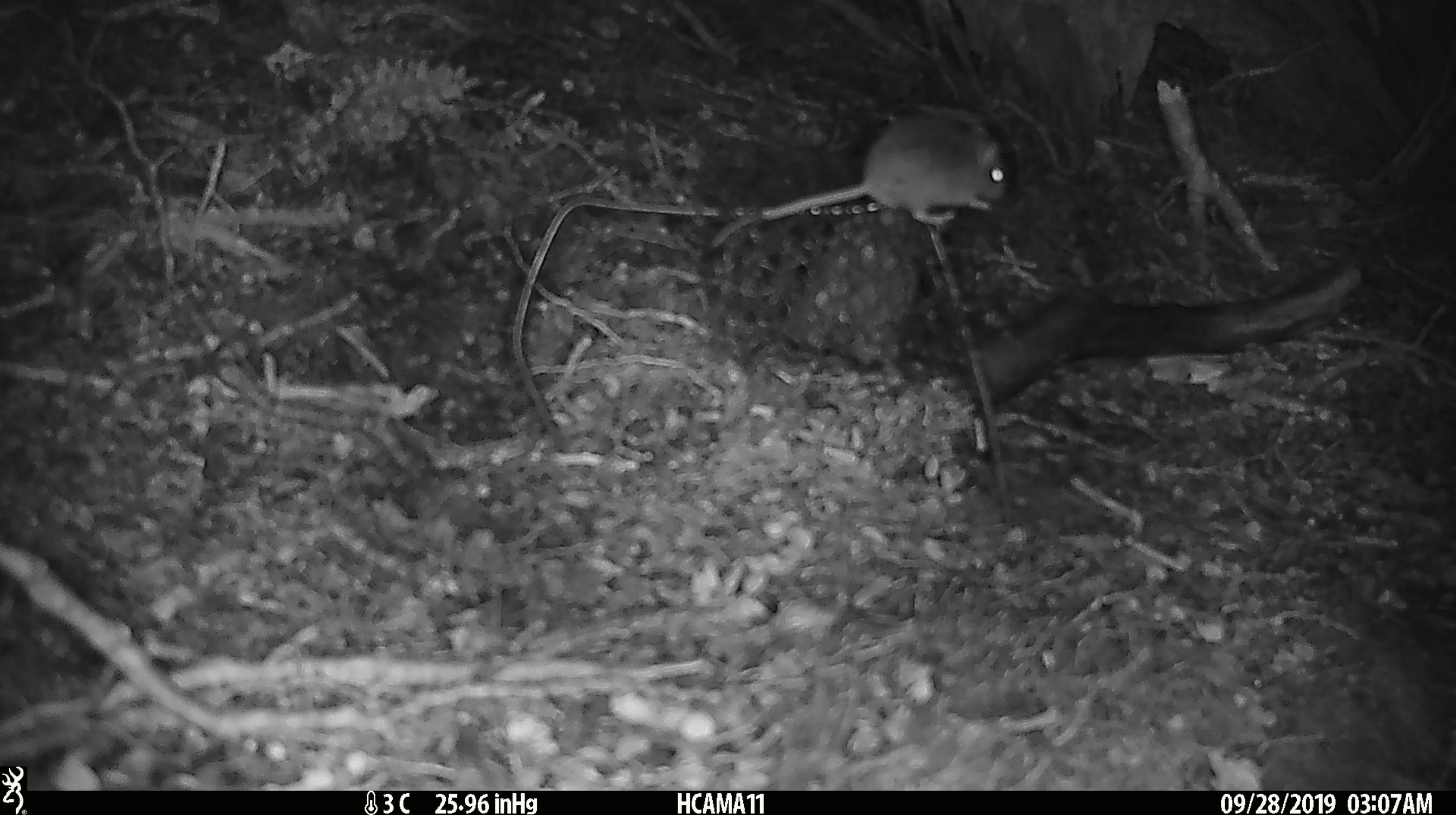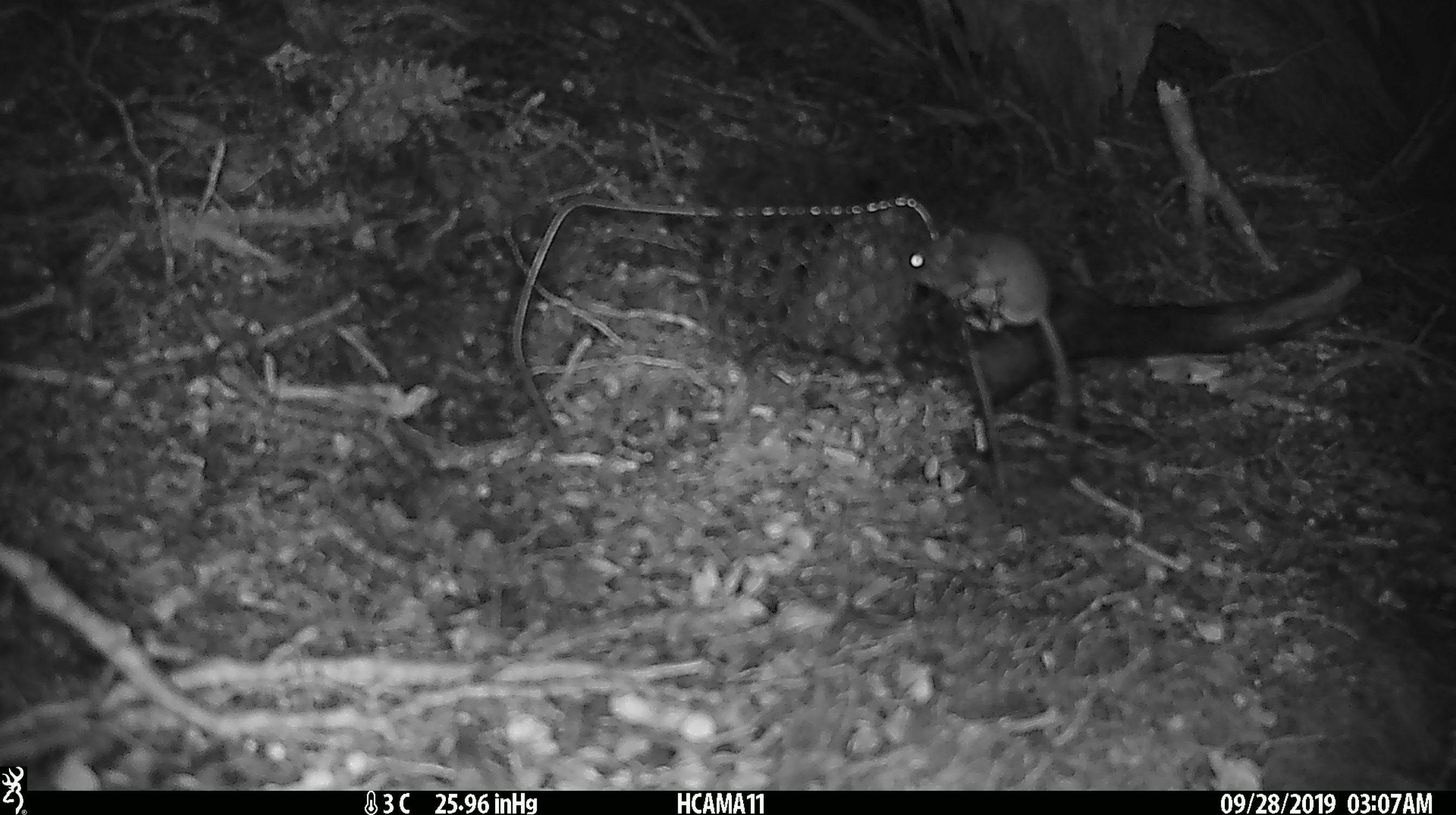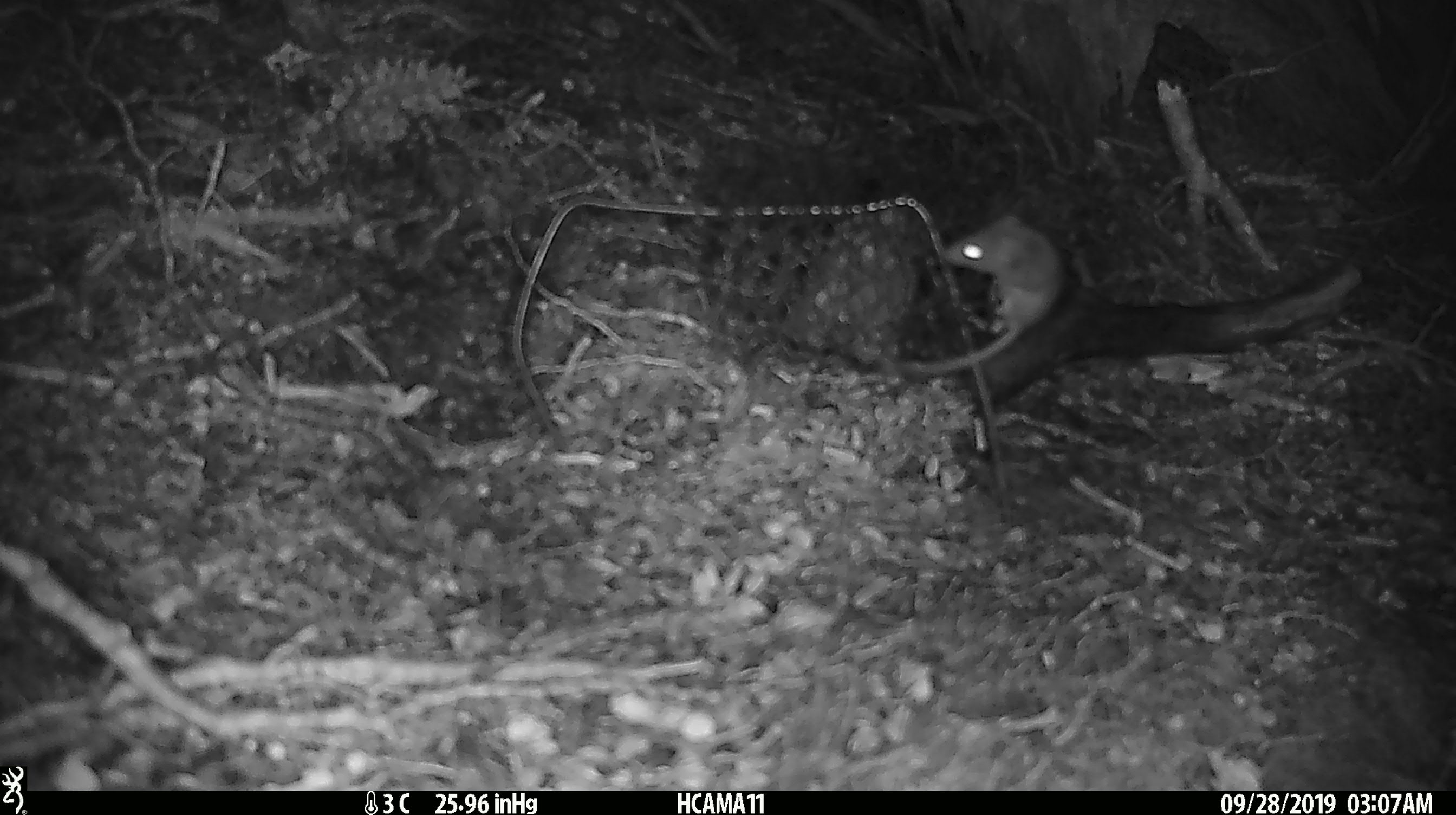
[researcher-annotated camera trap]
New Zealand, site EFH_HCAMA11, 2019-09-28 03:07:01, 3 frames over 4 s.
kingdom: Animalia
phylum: Chordata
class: Mammalia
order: Rodentia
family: Muridae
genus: Mus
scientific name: Mus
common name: mouse